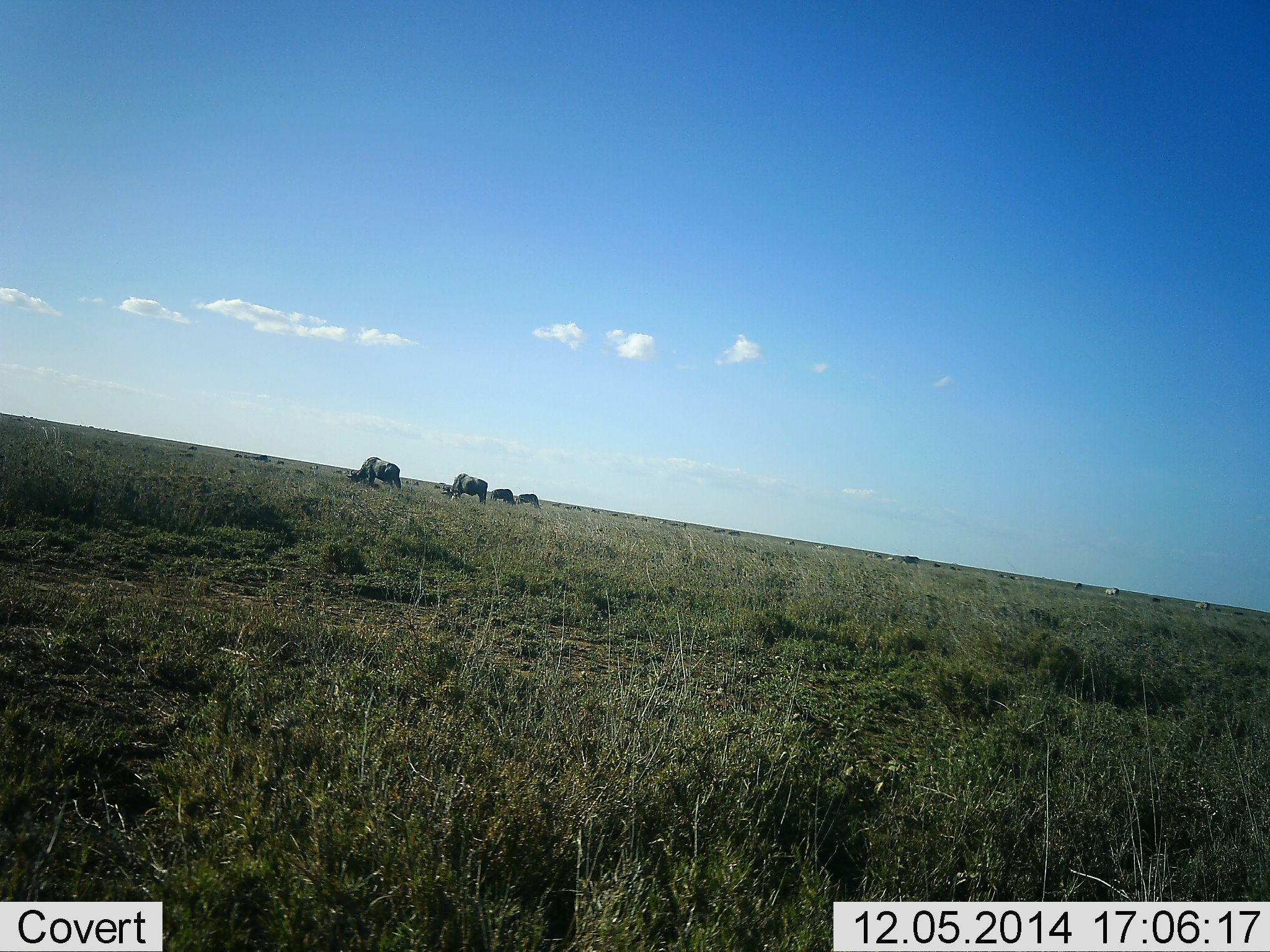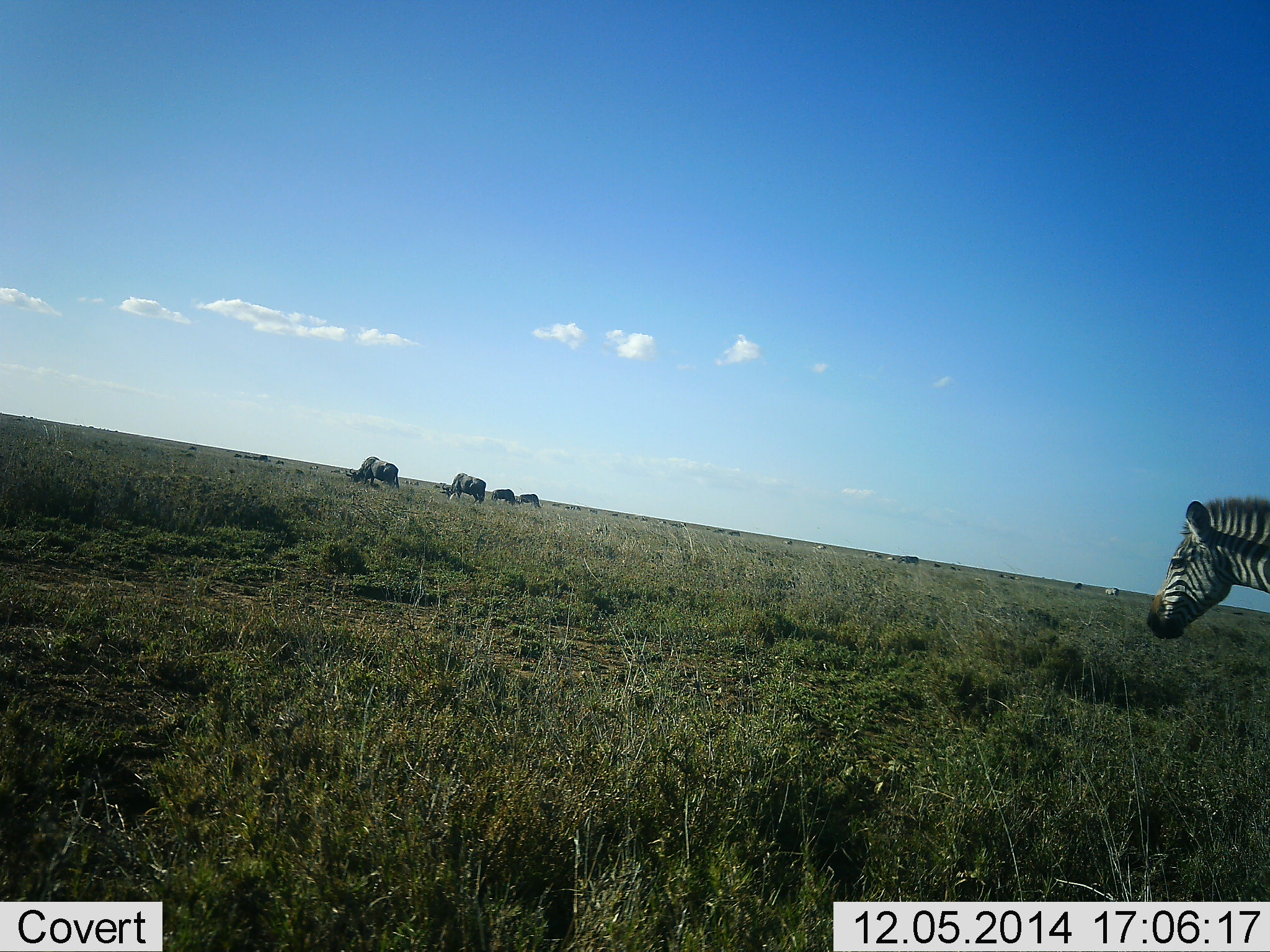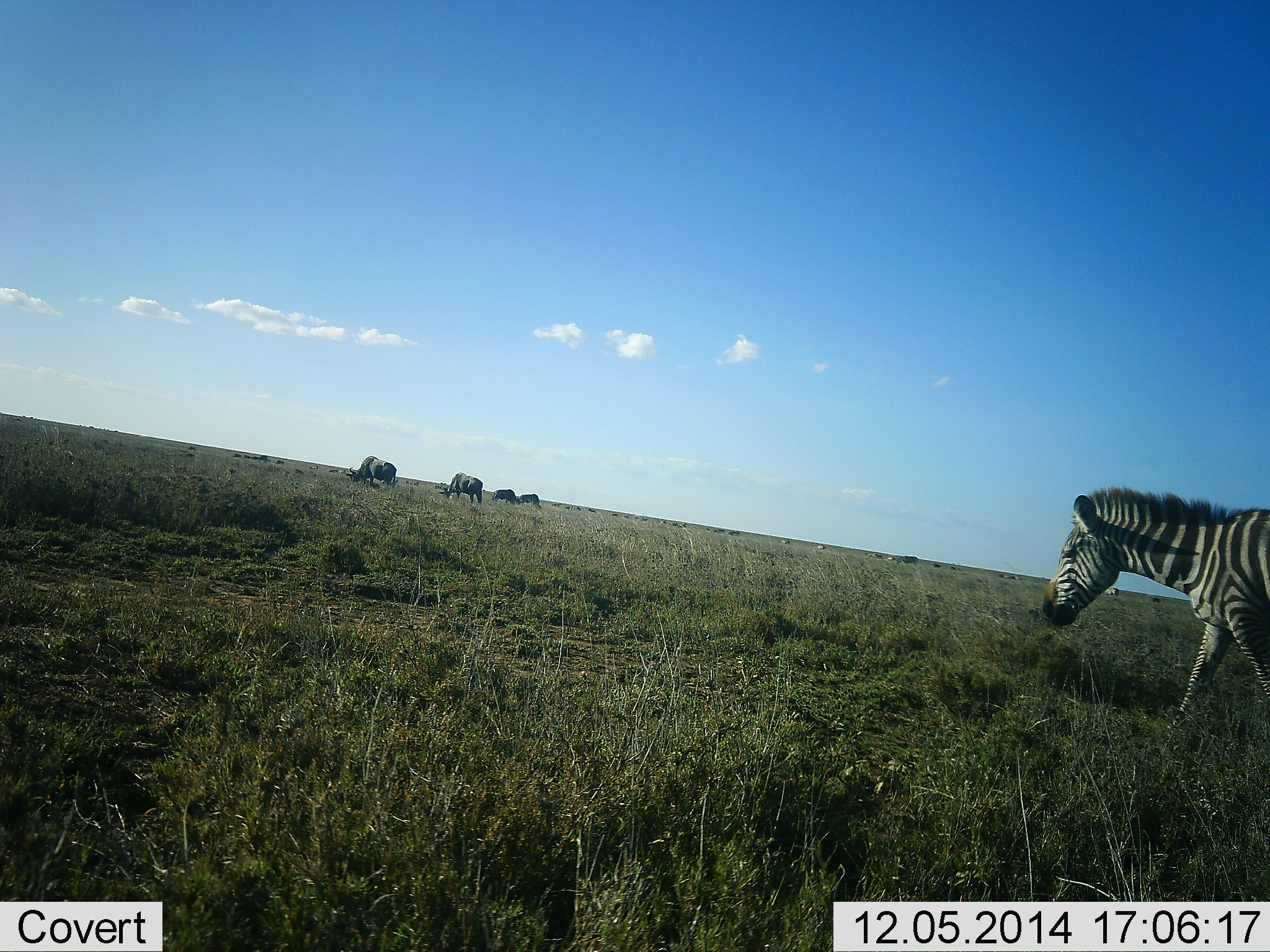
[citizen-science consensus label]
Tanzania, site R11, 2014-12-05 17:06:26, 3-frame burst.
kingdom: Animalia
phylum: Chordata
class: Mammalia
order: Artiodactyla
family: Bovidae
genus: Connochaetes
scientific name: Connochaetes taurinus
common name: blue wildebeest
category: wildebeest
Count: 4.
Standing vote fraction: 27%.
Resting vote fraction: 9%.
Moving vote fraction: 9%.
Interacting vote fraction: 0%.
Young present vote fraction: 0%.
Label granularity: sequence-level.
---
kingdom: Animalia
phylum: Chordata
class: Mammalia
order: Perissodactyla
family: Equidae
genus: Equus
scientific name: Equus quagga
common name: plains zebra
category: zebra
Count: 1.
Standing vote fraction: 26%.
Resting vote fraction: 5%.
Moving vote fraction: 84%.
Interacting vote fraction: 0%.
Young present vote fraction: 0%.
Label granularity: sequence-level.